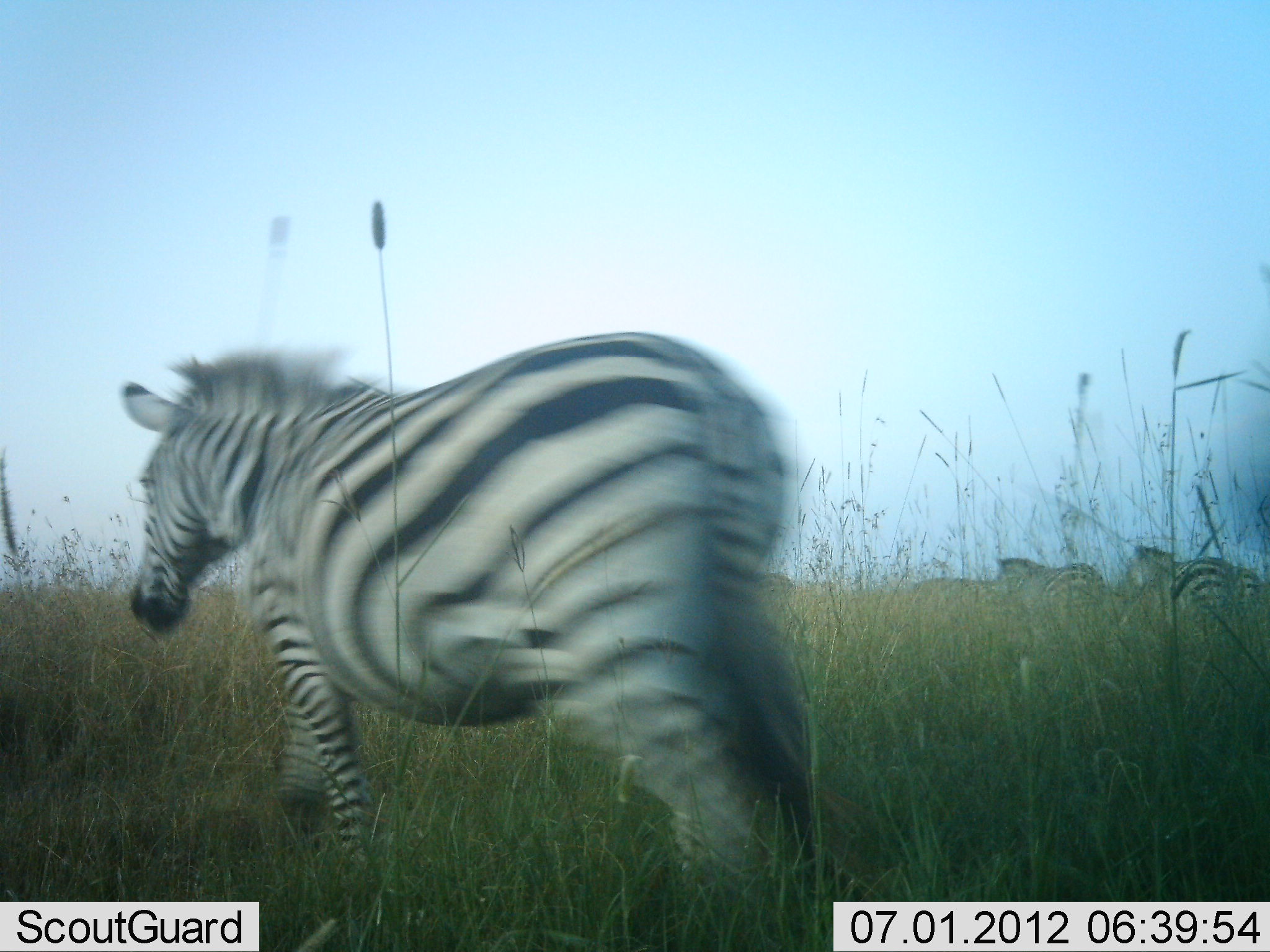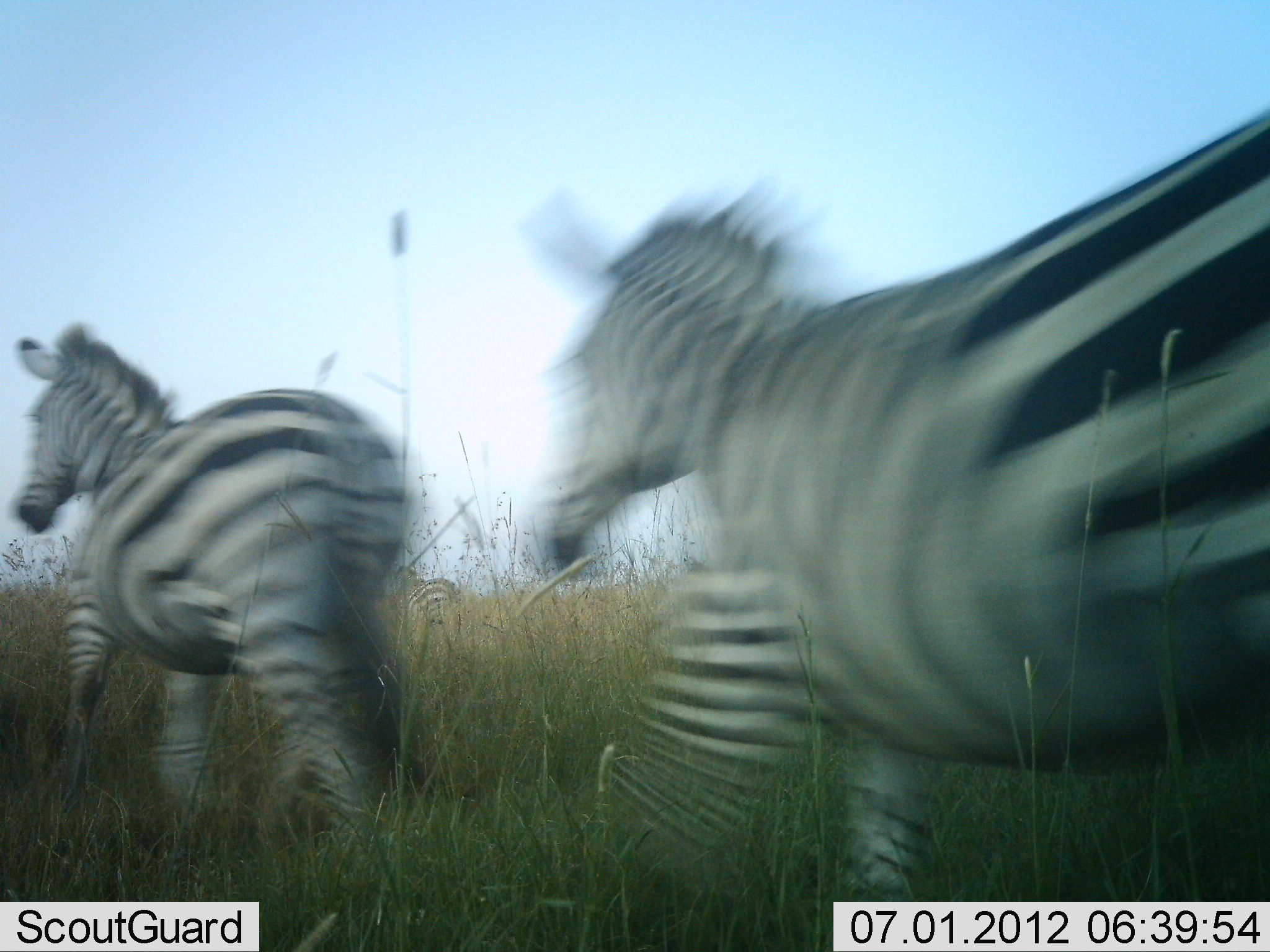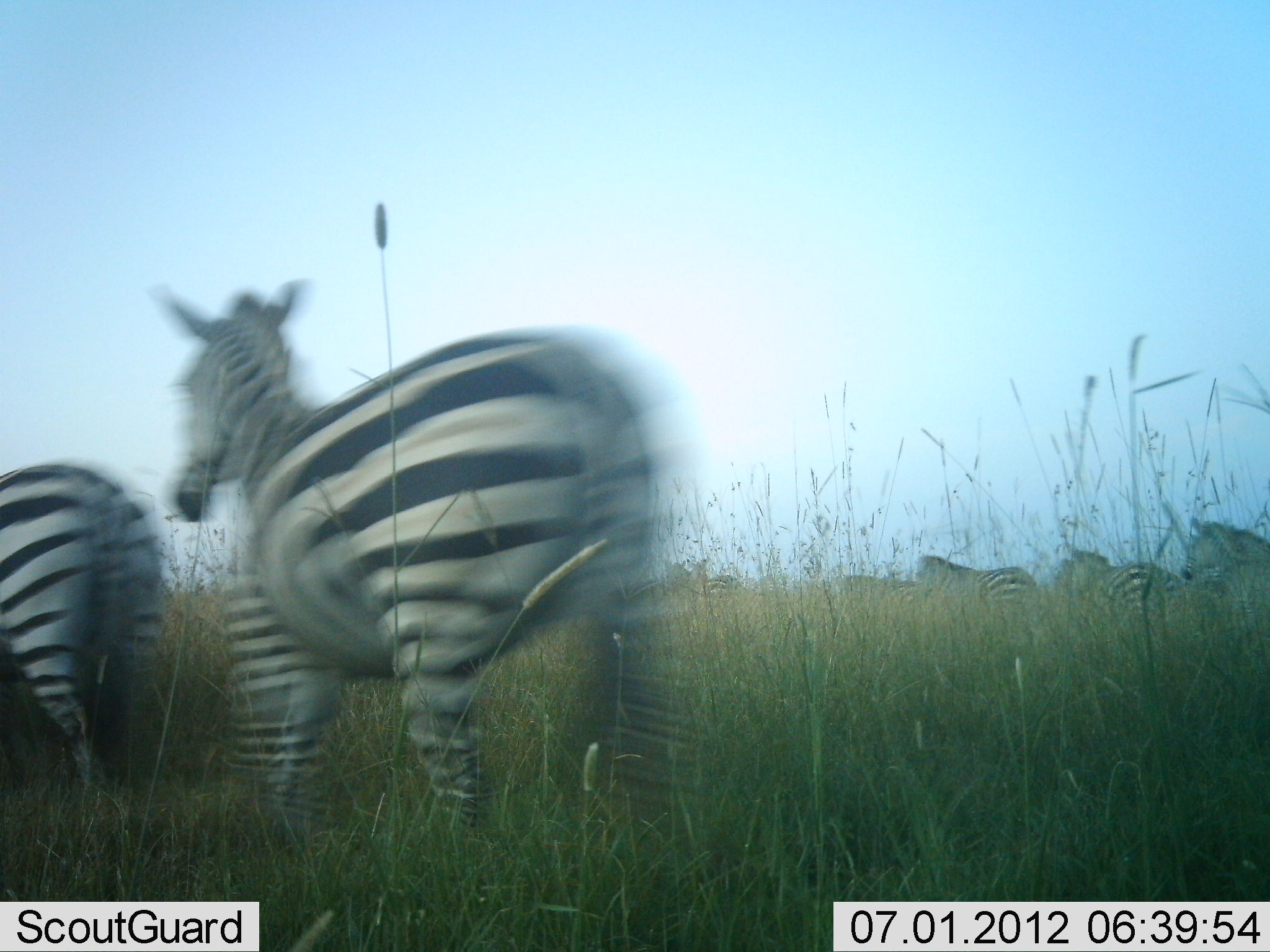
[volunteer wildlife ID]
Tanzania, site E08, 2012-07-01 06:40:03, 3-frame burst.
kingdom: Animalia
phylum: Chordata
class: Mammalia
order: Perissodactyla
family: Equidae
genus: Equus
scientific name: Equus quagga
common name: plains zebra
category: zebra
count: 8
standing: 20%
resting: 0%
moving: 100%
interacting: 0%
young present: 0%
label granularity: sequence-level